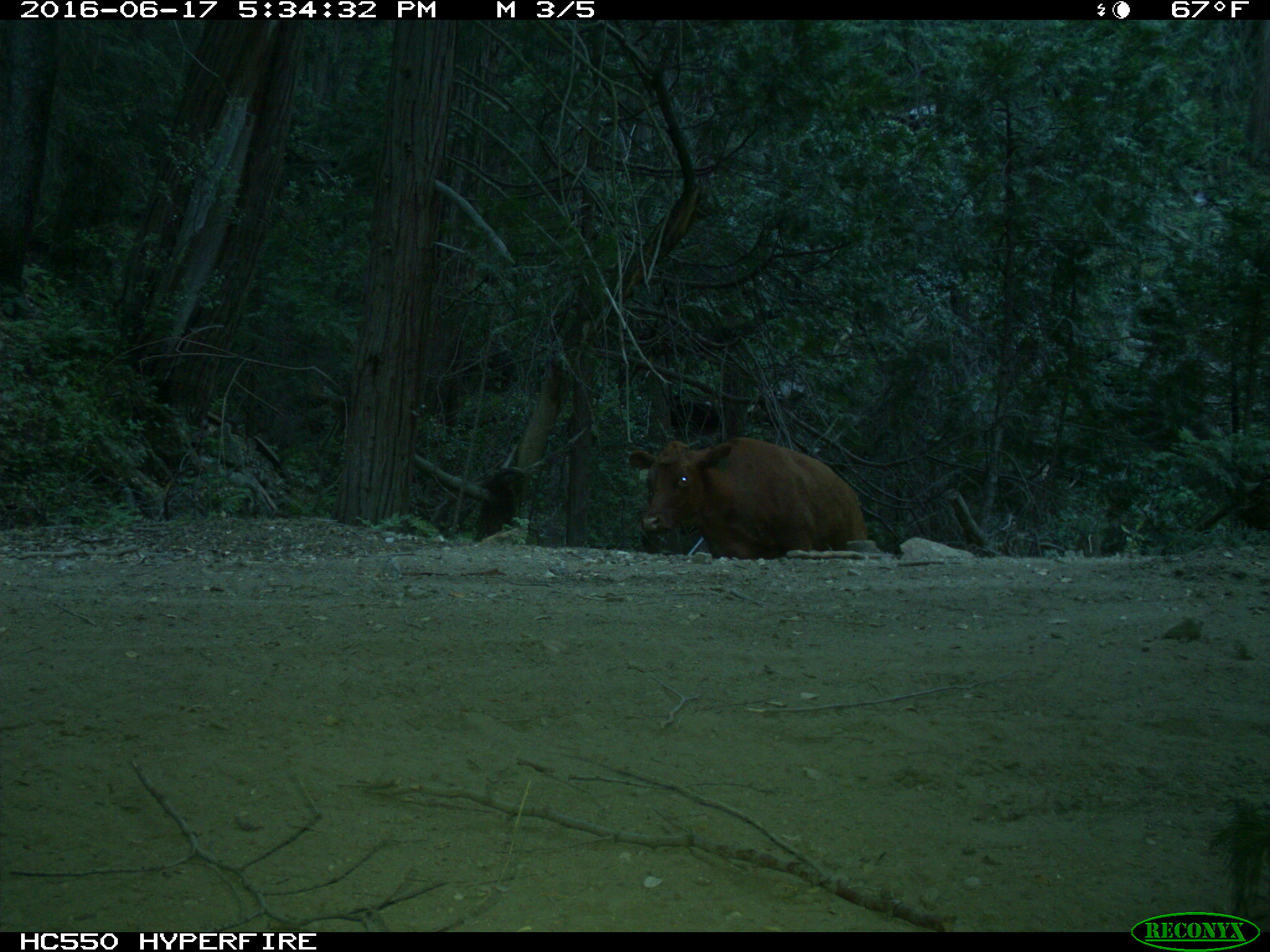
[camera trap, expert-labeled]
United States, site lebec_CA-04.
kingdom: Animalia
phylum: Chordata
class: Mammalia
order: Artiodactyla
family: Bovidae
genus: Bos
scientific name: Bos taurus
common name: domestic cow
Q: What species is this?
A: Bos taurus (domestic cow).